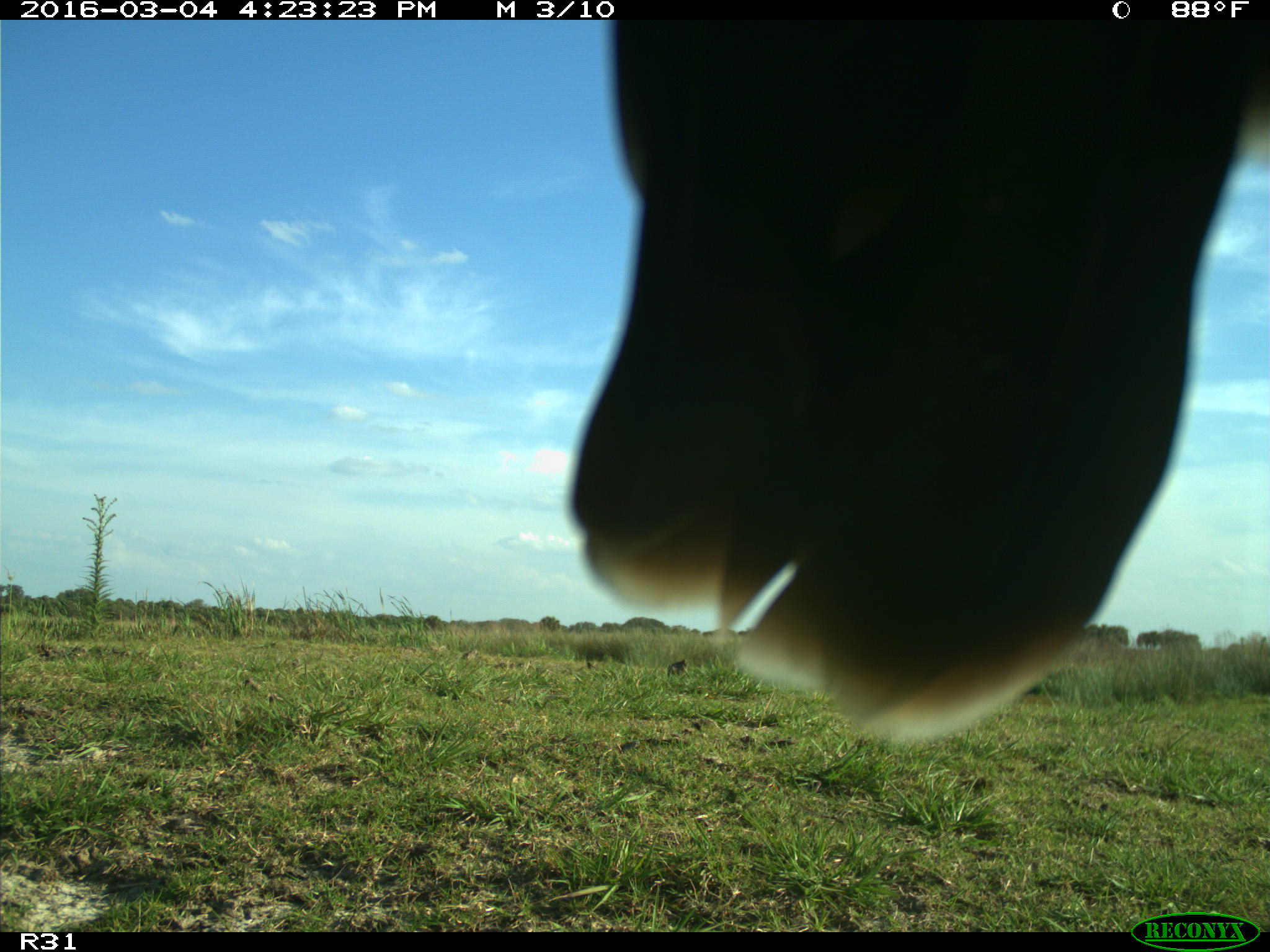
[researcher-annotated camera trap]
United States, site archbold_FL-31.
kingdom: Animalia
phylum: Chordata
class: Aves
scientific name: Aves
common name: birds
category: unidentified bird